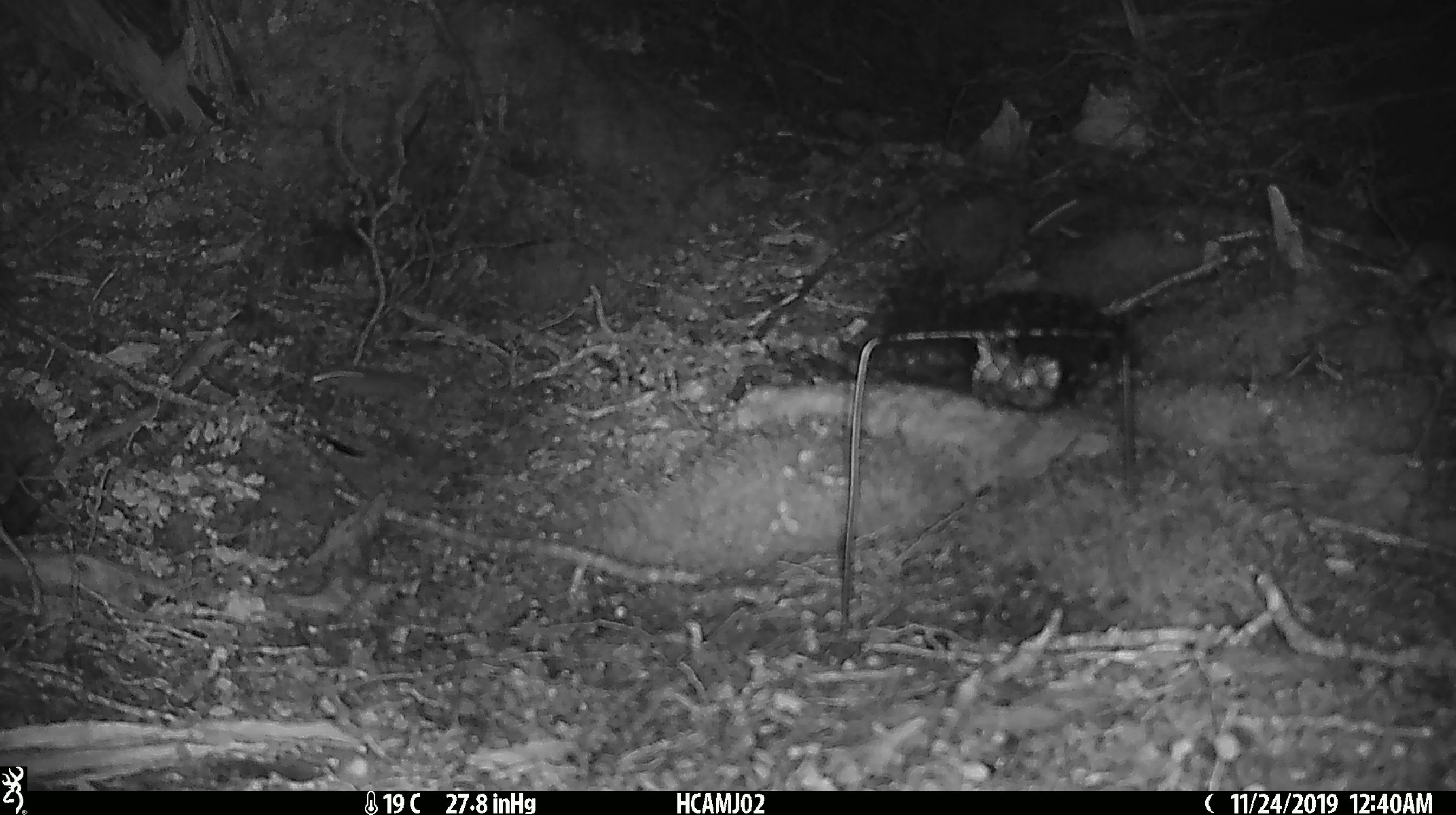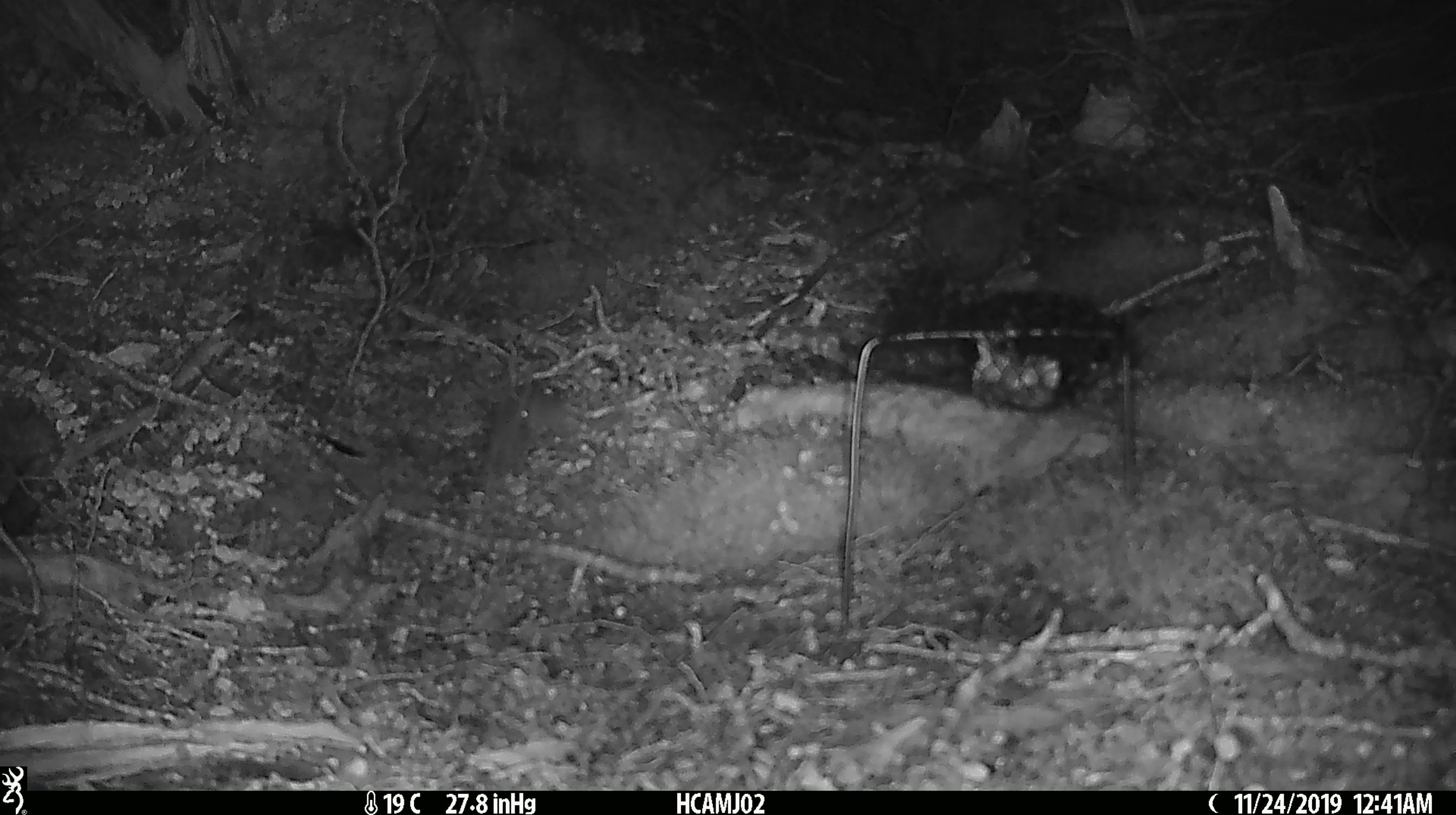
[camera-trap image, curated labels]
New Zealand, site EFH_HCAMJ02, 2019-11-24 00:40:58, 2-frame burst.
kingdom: Animalia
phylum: Chordata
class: Mammalia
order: Rodentia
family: Muridae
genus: Mus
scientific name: Mus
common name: mouse